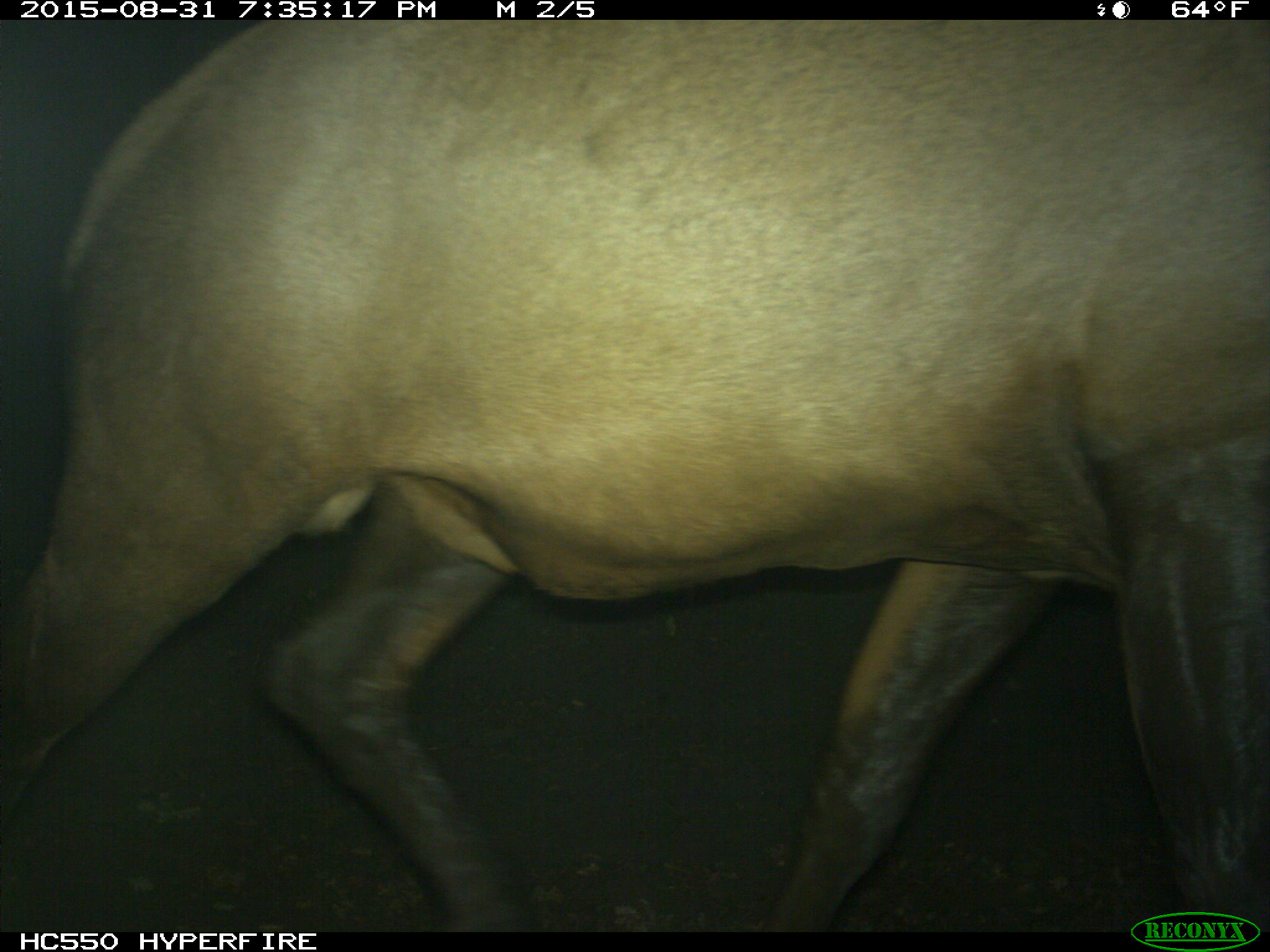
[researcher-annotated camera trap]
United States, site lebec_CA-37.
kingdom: Animalia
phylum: Chordata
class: Mammalia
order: Artiodactyla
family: Cervidae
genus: Cervus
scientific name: Cervus canadensis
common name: elk